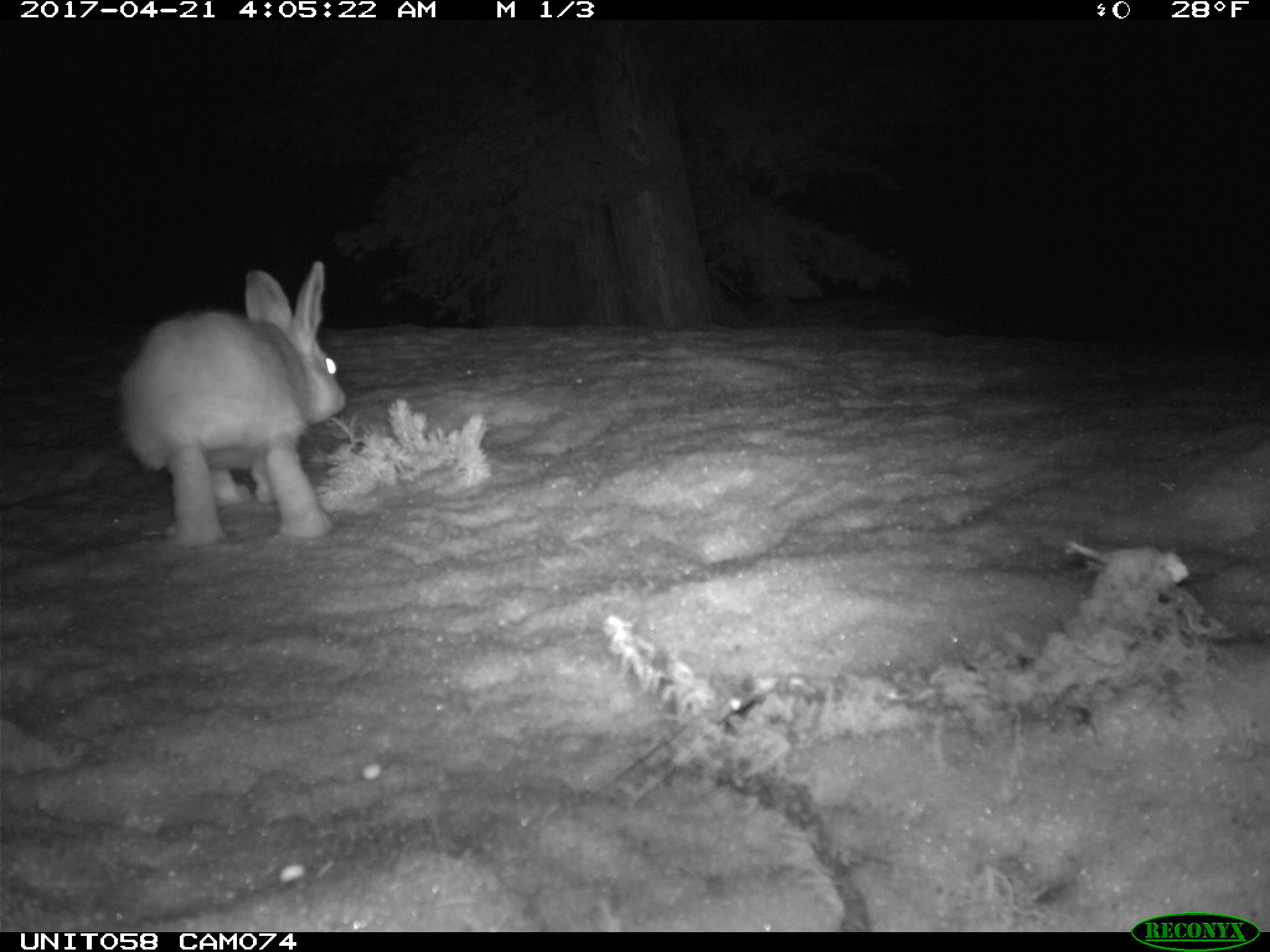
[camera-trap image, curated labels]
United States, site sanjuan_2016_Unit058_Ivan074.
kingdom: Animalia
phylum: Chordata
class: Mammalia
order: Lagomorpha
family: Leporidae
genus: Lepus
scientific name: Lepus americanus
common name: snowshoe hare